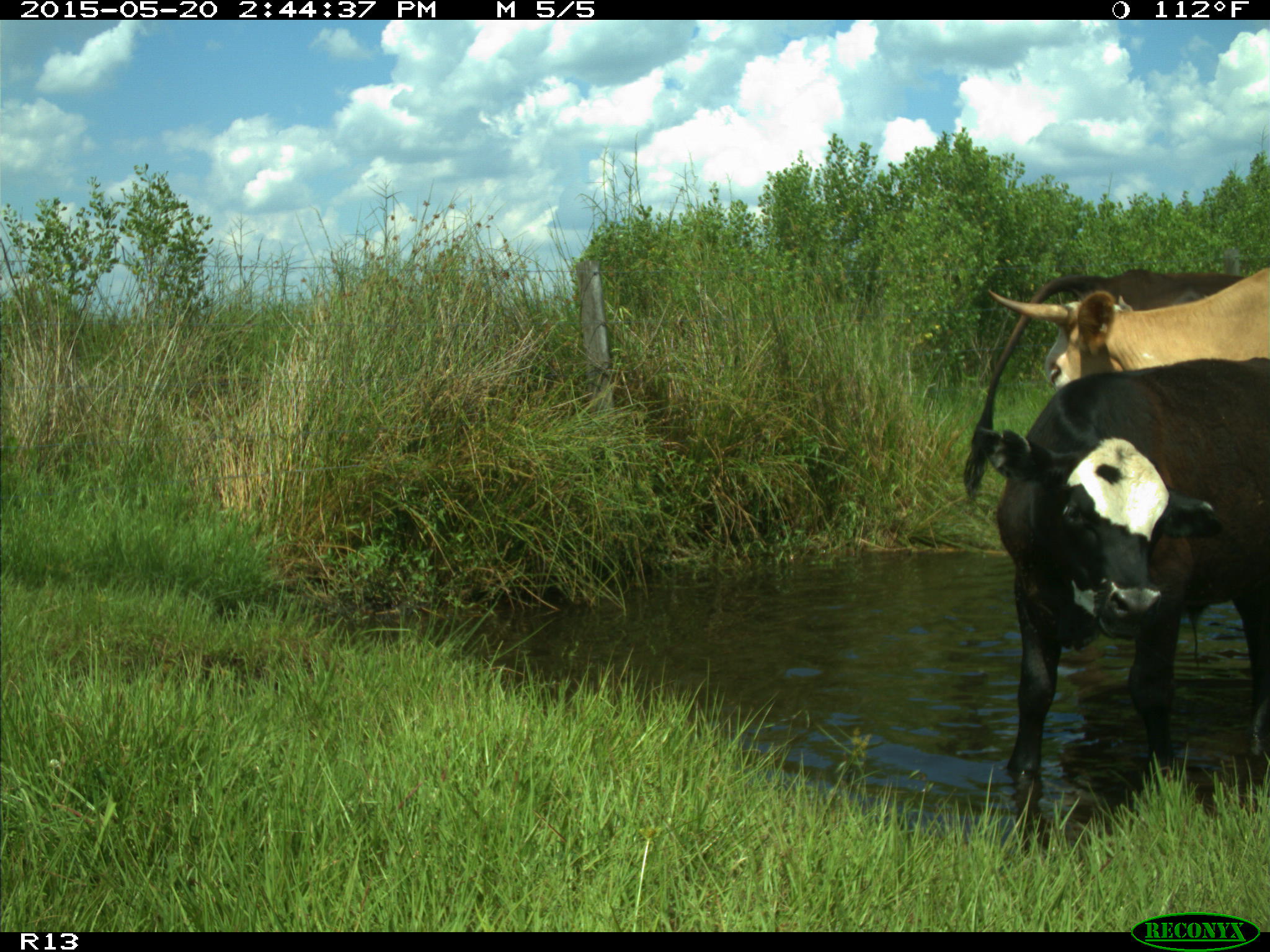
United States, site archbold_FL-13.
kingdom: Animalia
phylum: Chordata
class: Mammalia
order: Artiodactyla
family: Bovidae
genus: Bos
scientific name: Bos taurus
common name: domestic cow